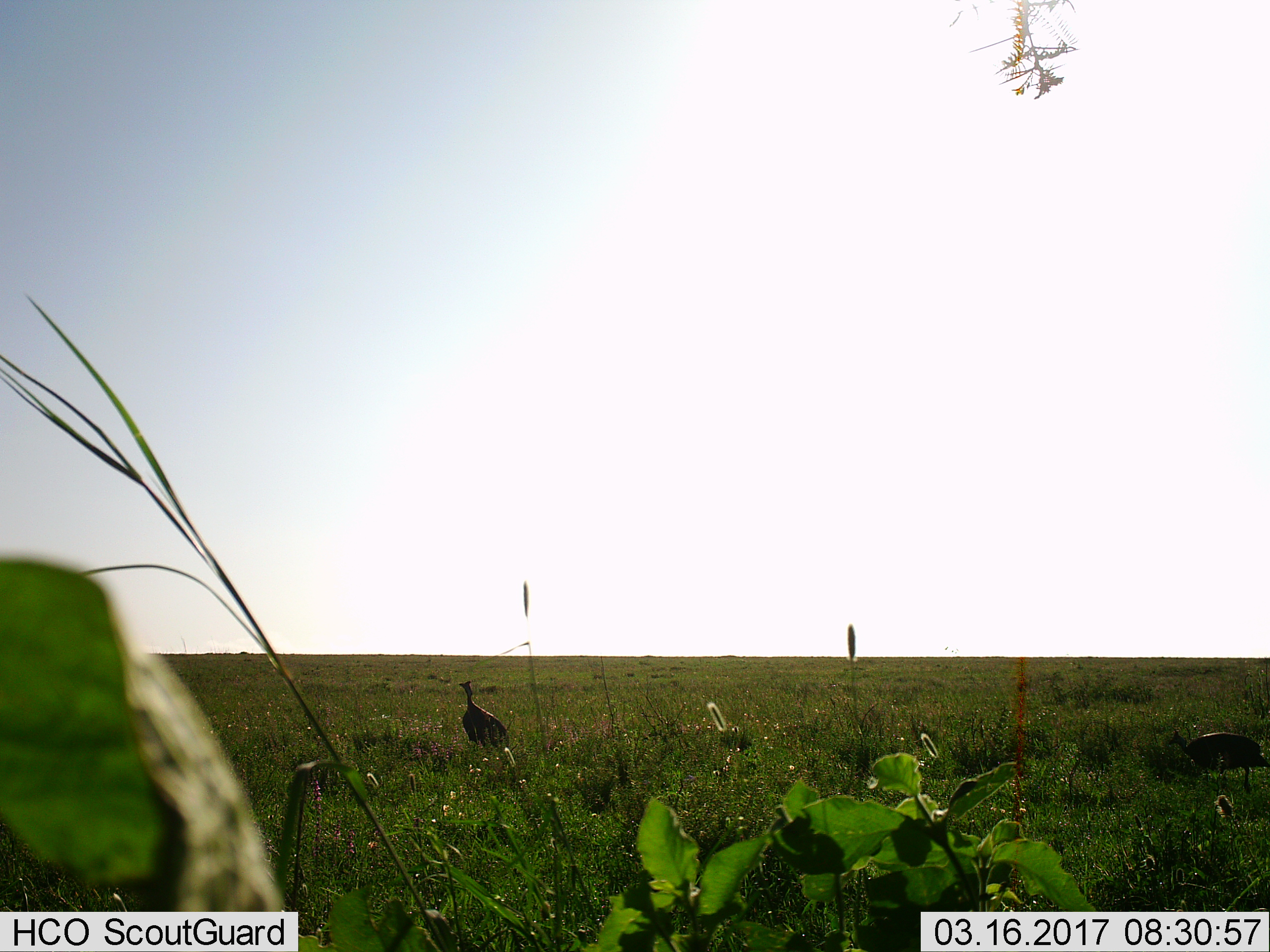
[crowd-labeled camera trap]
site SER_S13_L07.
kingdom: Animalia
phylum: Chordata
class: Aves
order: Galliformes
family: Numididae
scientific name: Numididae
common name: guineafowl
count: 2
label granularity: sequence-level